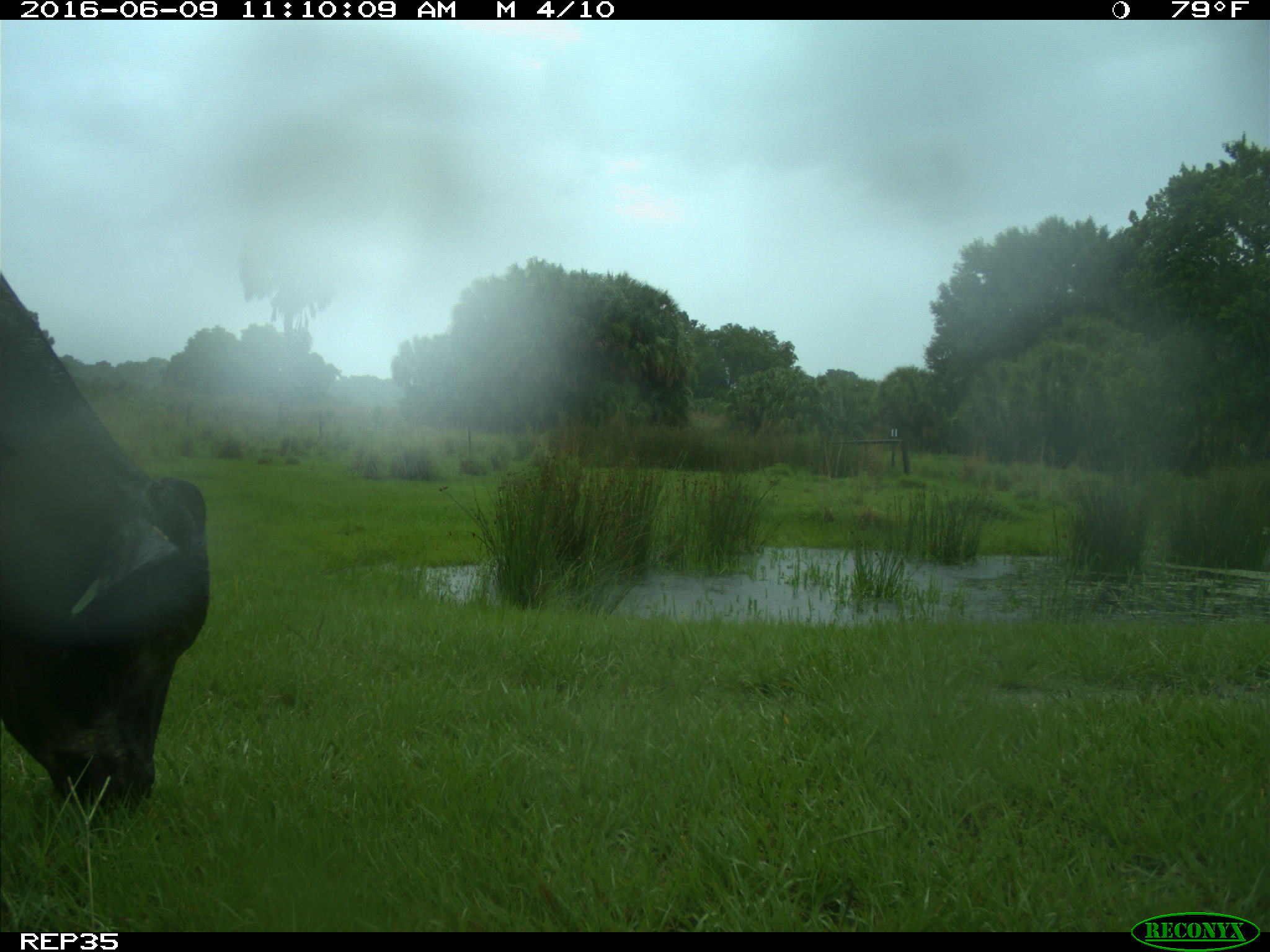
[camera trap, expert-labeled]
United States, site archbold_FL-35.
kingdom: Animalia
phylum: Chordata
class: Mammalia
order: Artiodactyla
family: Bovidae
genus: Bos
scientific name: Bos taurus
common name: domestic cow